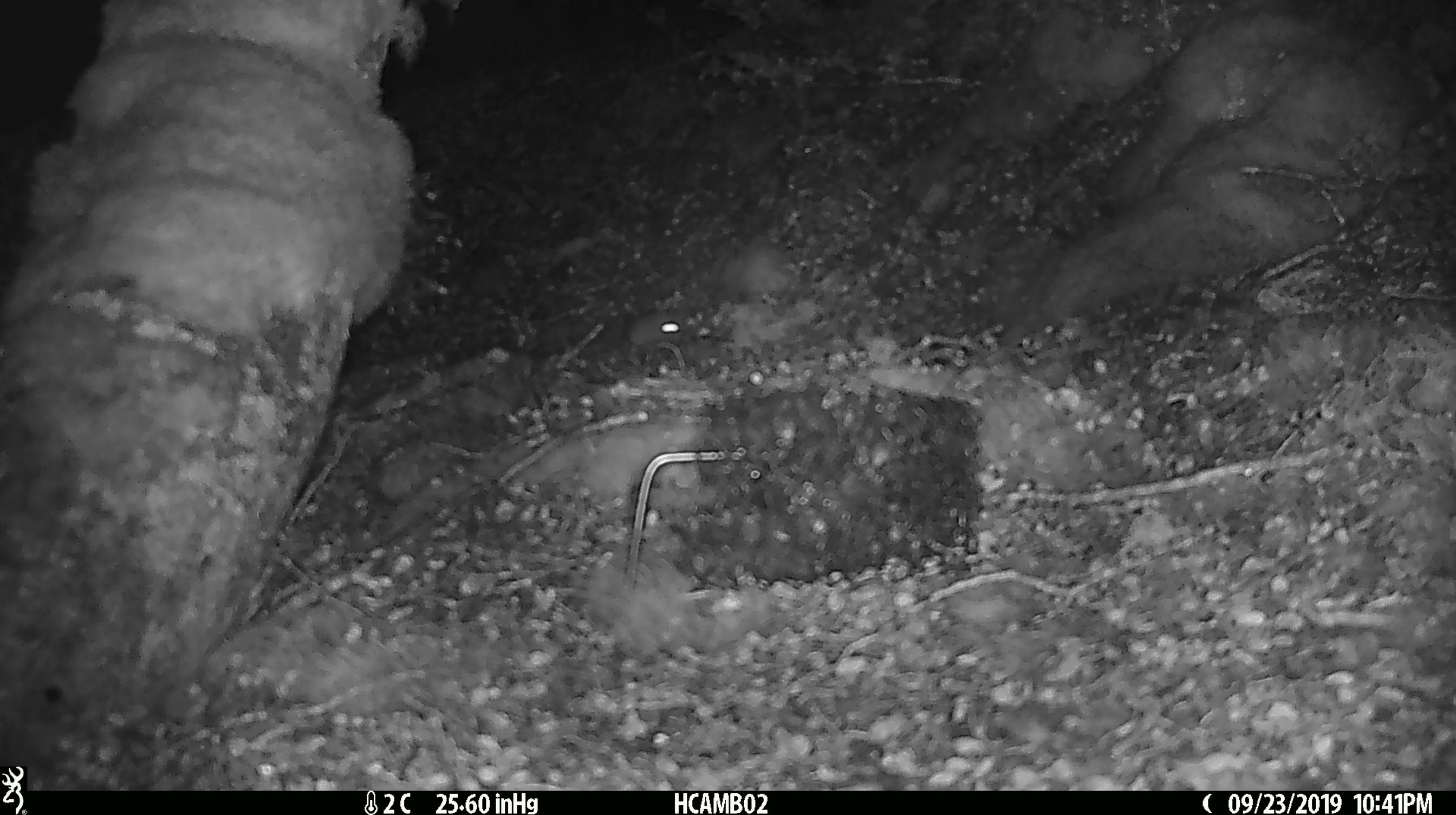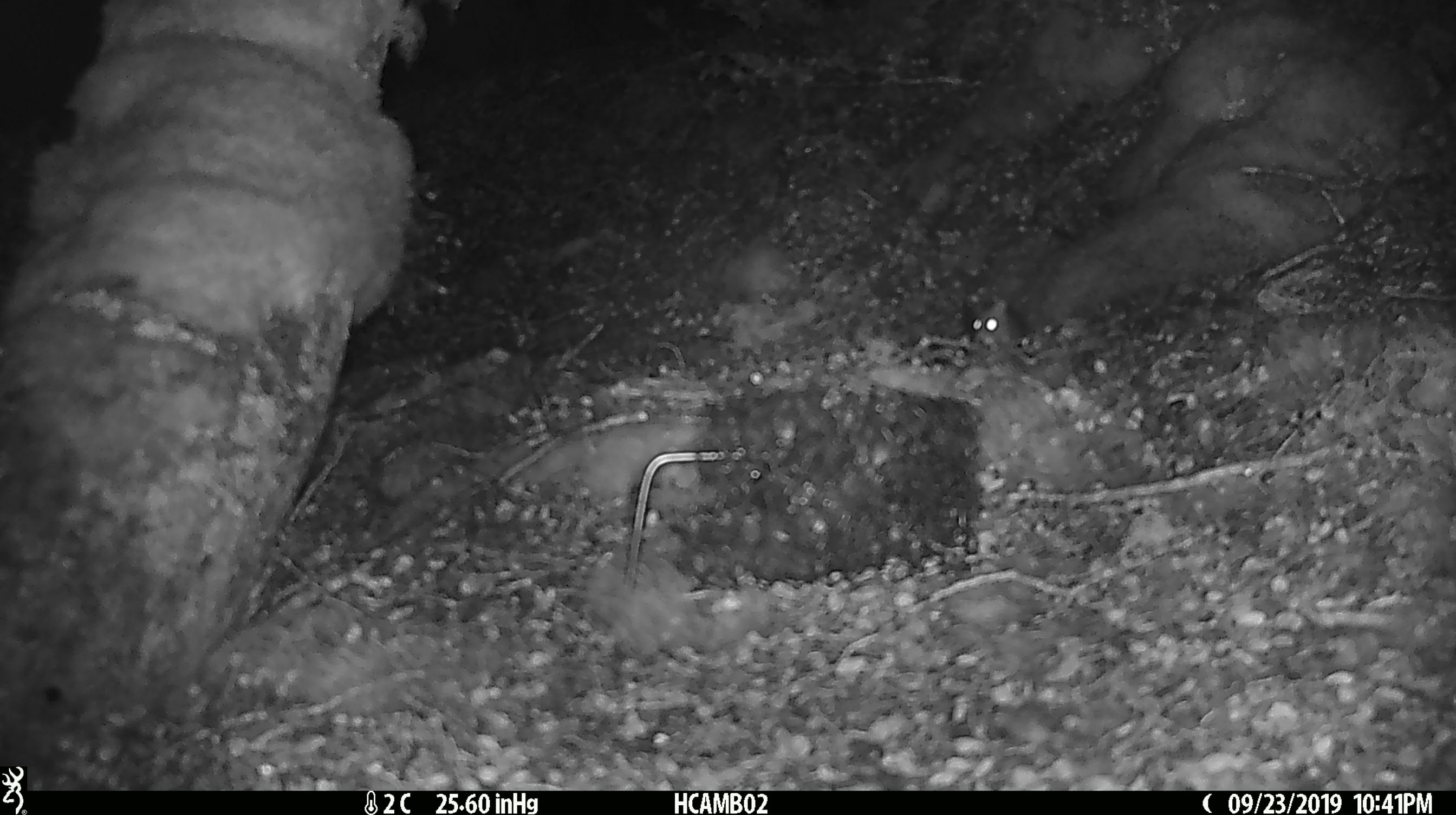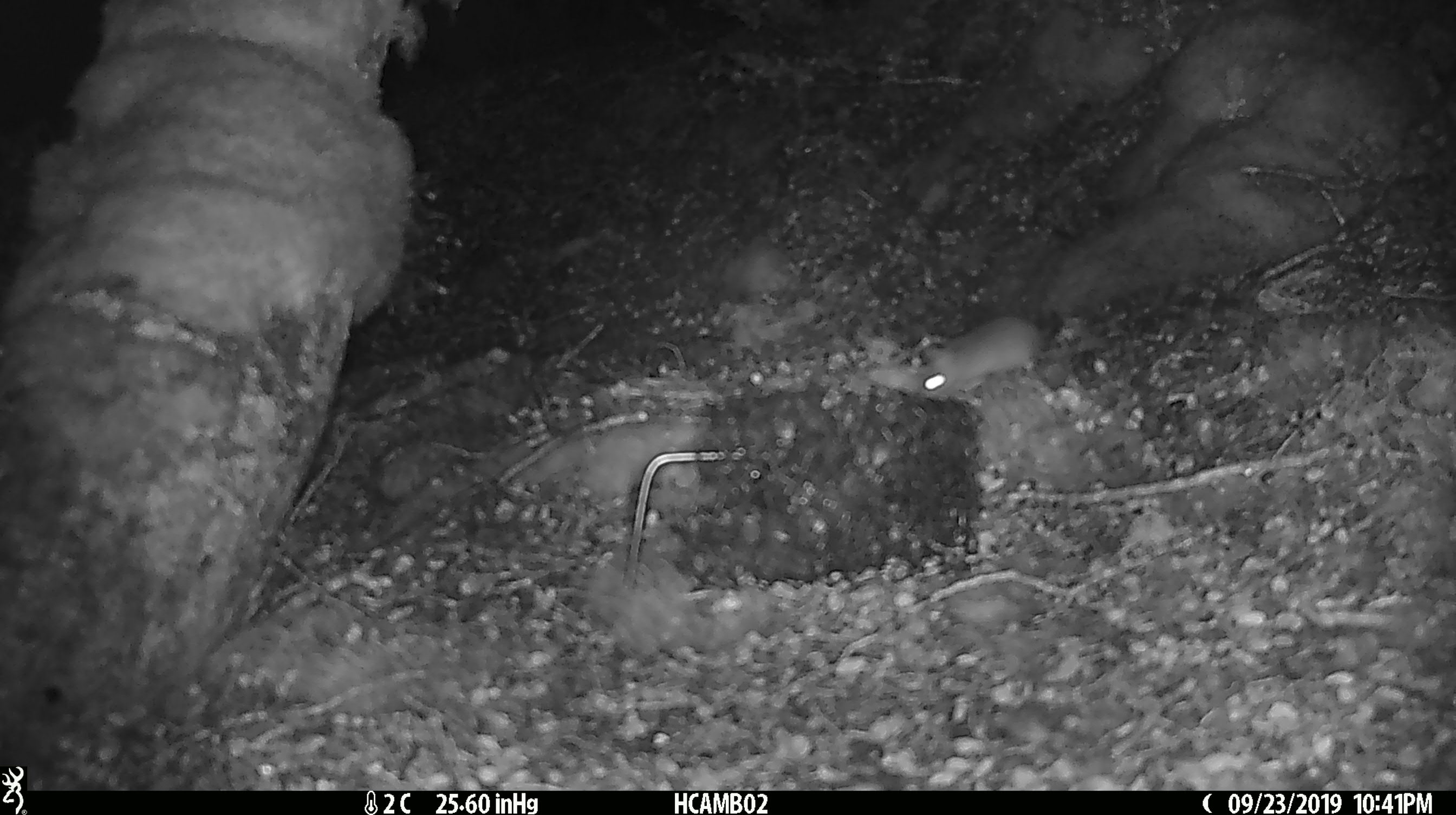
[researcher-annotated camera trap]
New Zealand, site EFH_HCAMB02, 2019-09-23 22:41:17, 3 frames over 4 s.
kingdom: Animalia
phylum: Chordata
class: Mammalia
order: Rodentia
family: Muridae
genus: Mus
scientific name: Mus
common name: mouse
Mouse (Mus).